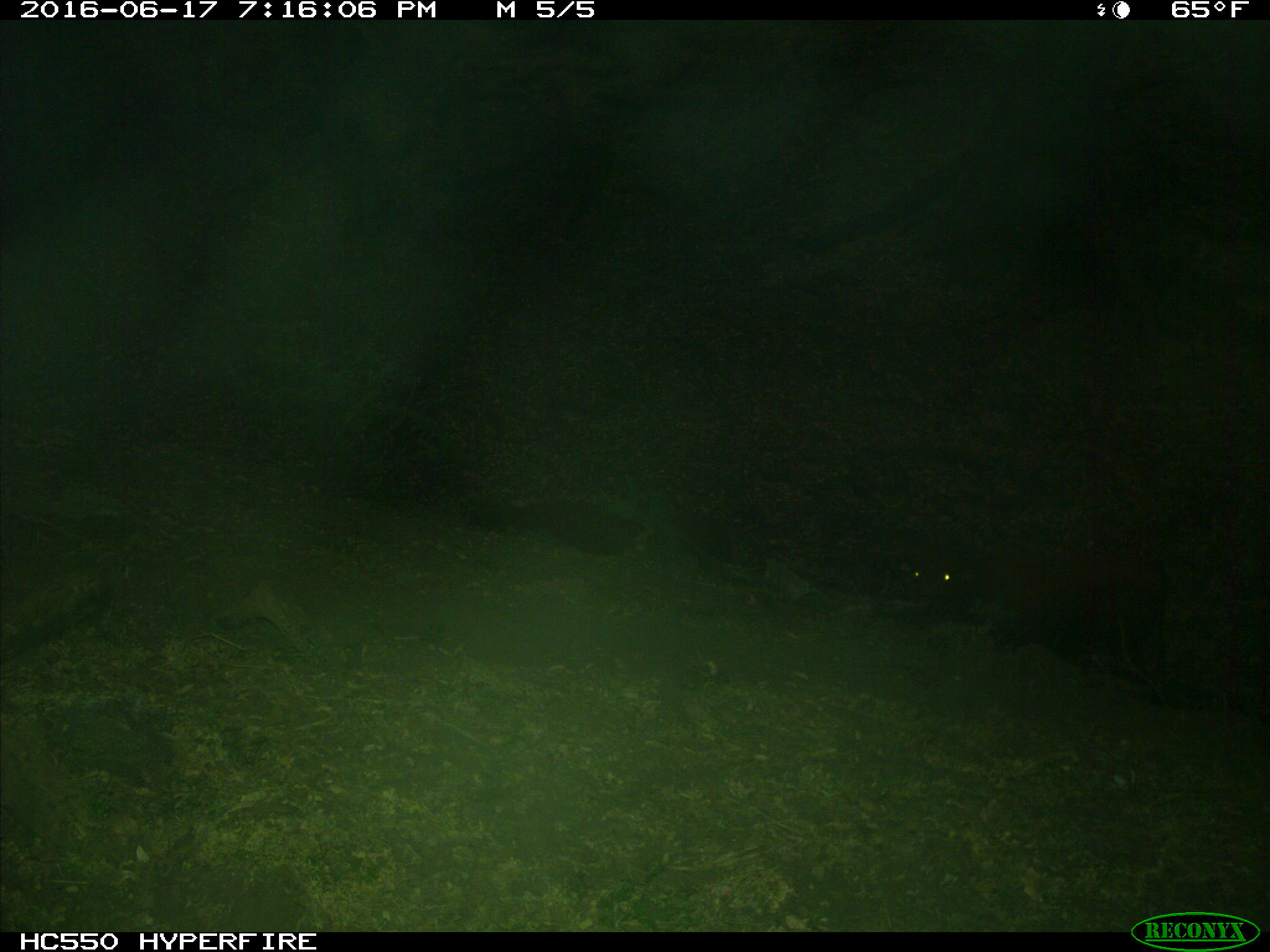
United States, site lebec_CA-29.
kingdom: Animalia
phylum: Chordata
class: Mammalia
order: Artiodactyla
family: Bovidae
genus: Bos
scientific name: Bos taurus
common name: domestic cow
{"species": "Bos taurus (domestic cow)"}